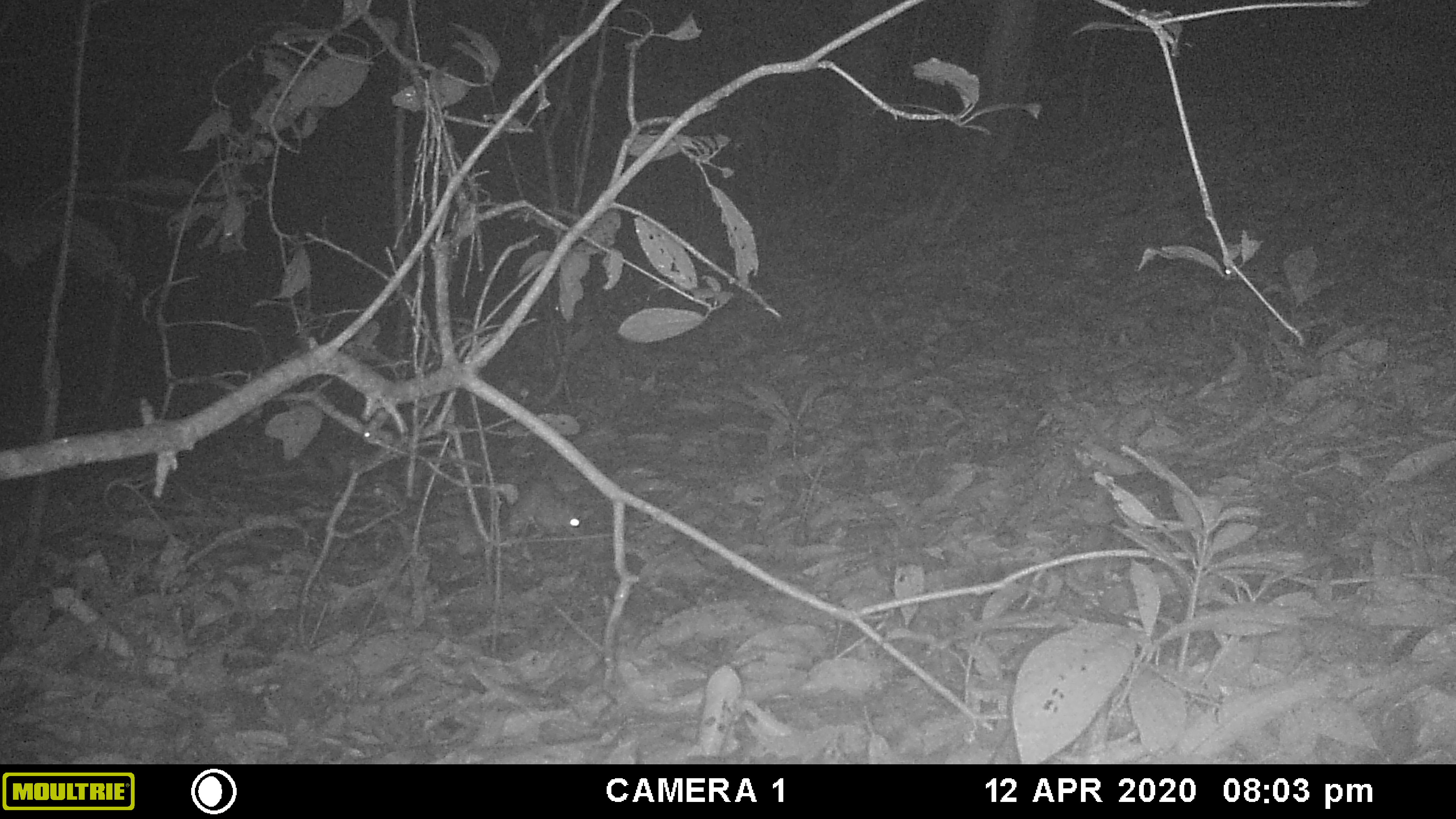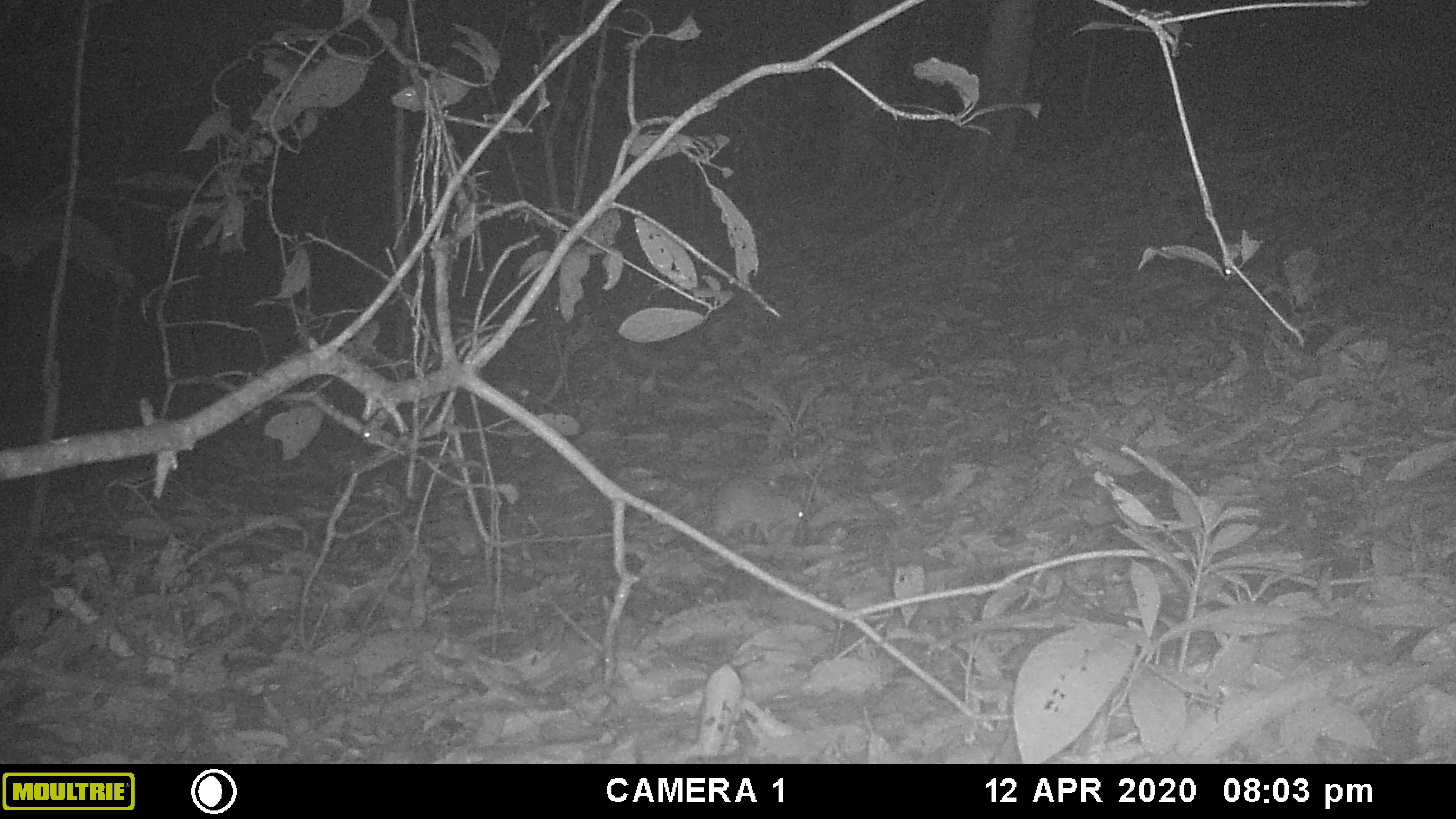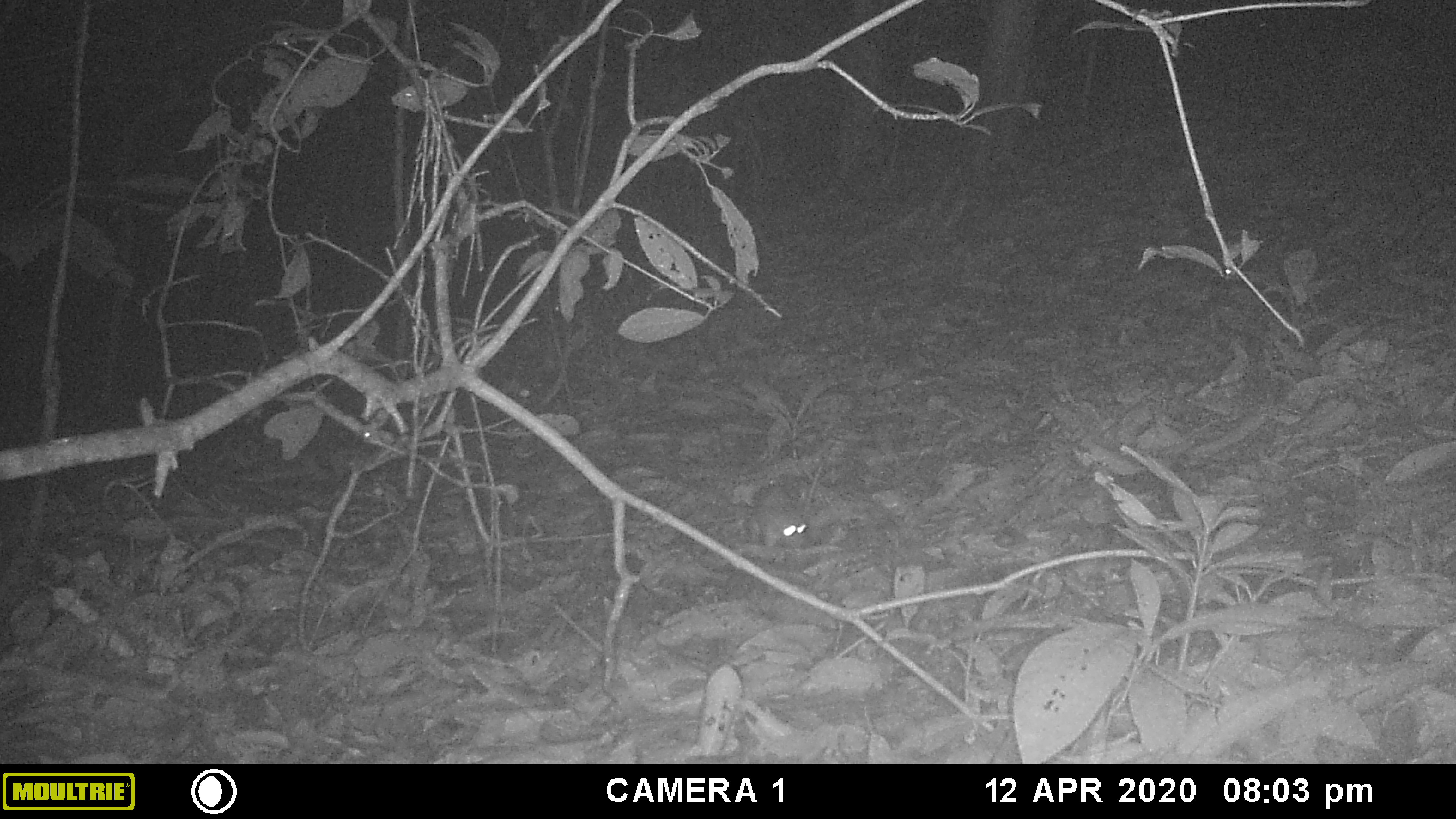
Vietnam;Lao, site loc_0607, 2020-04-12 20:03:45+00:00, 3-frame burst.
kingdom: Animalia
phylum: Chordata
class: Mammalia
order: Rodentia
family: Muridae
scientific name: Muridae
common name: old-world mice and rats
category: unidentified murid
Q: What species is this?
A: Unidentified murid (old-world mice and rats) (Muridae).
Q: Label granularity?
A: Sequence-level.